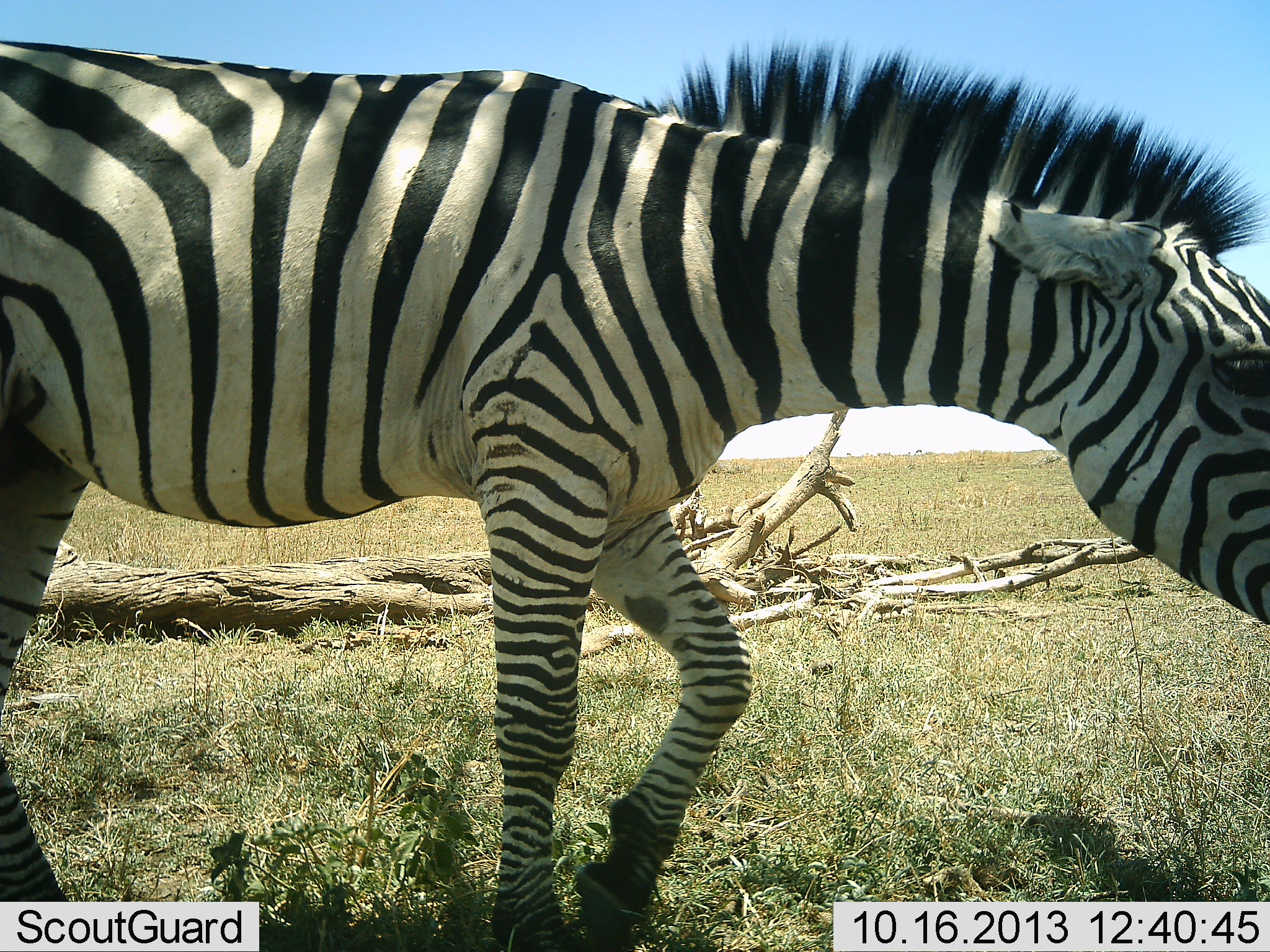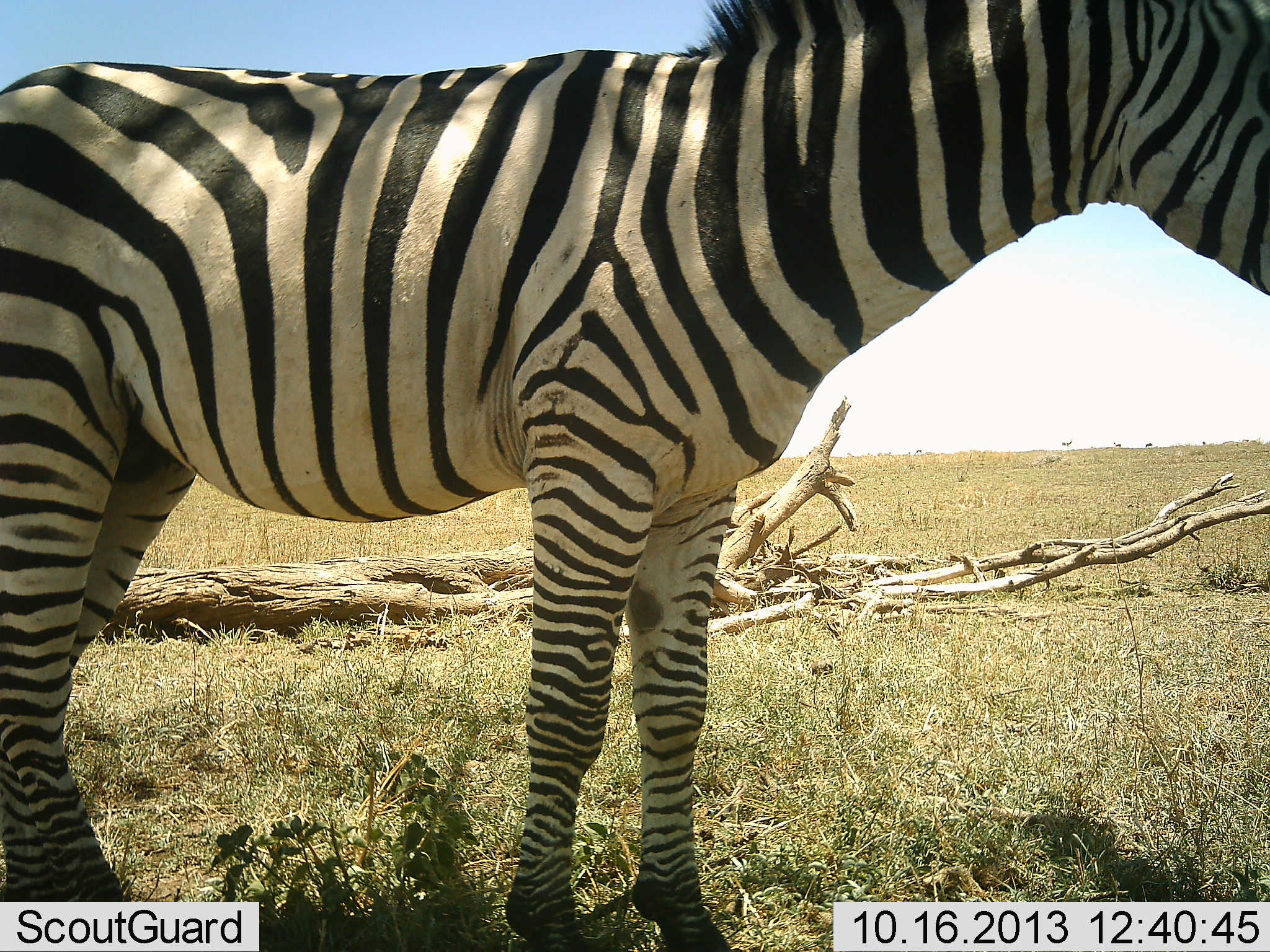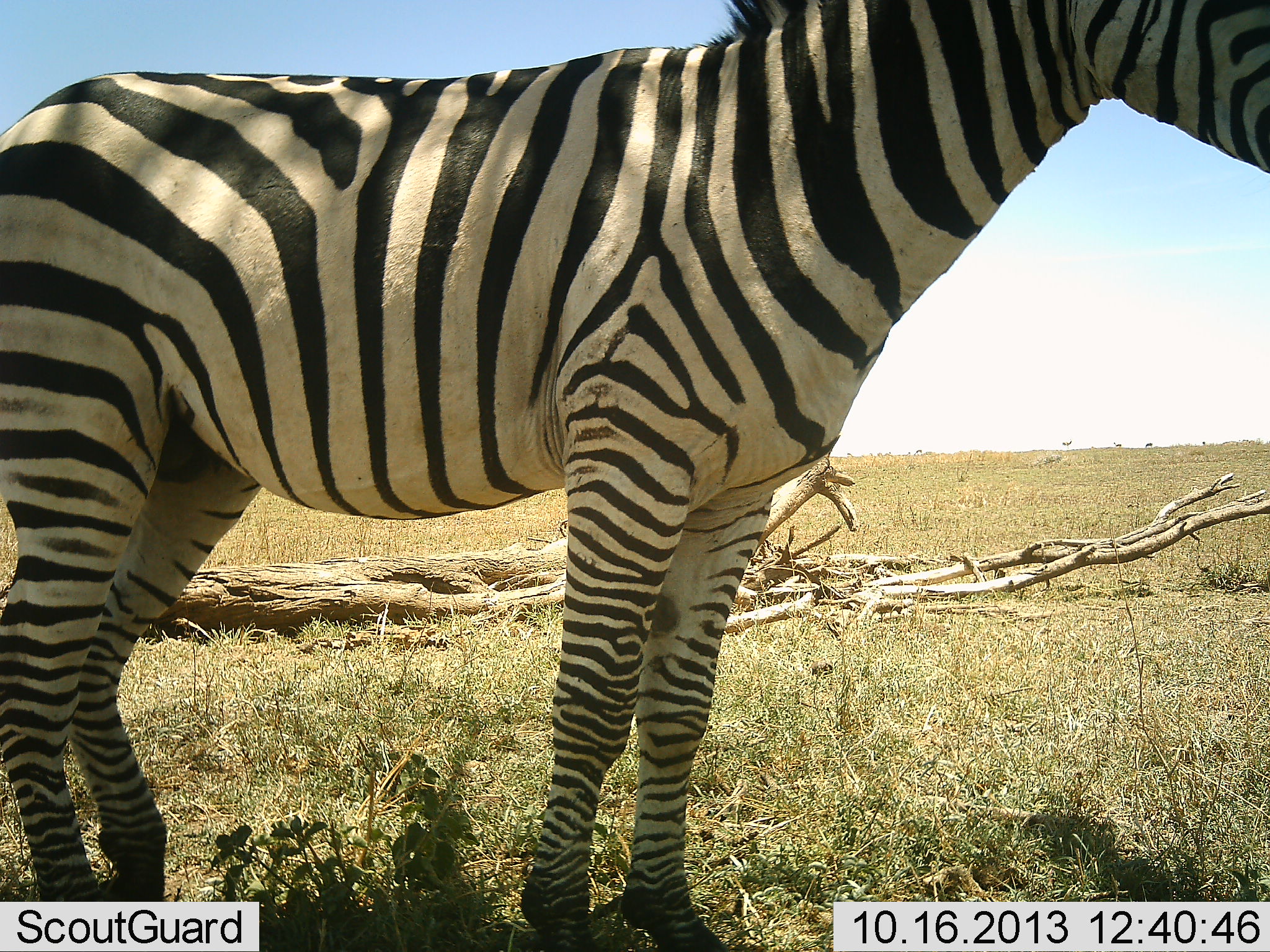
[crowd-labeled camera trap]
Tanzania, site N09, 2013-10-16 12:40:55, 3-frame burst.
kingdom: Animalia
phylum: Chordata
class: Mammalia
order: Perissodactyla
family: Equidae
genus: Equus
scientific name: Equus quagga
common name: plains zebra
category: zebra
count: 1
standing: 83%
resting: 2%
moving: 12%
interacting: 2%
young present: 0%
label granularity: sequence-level